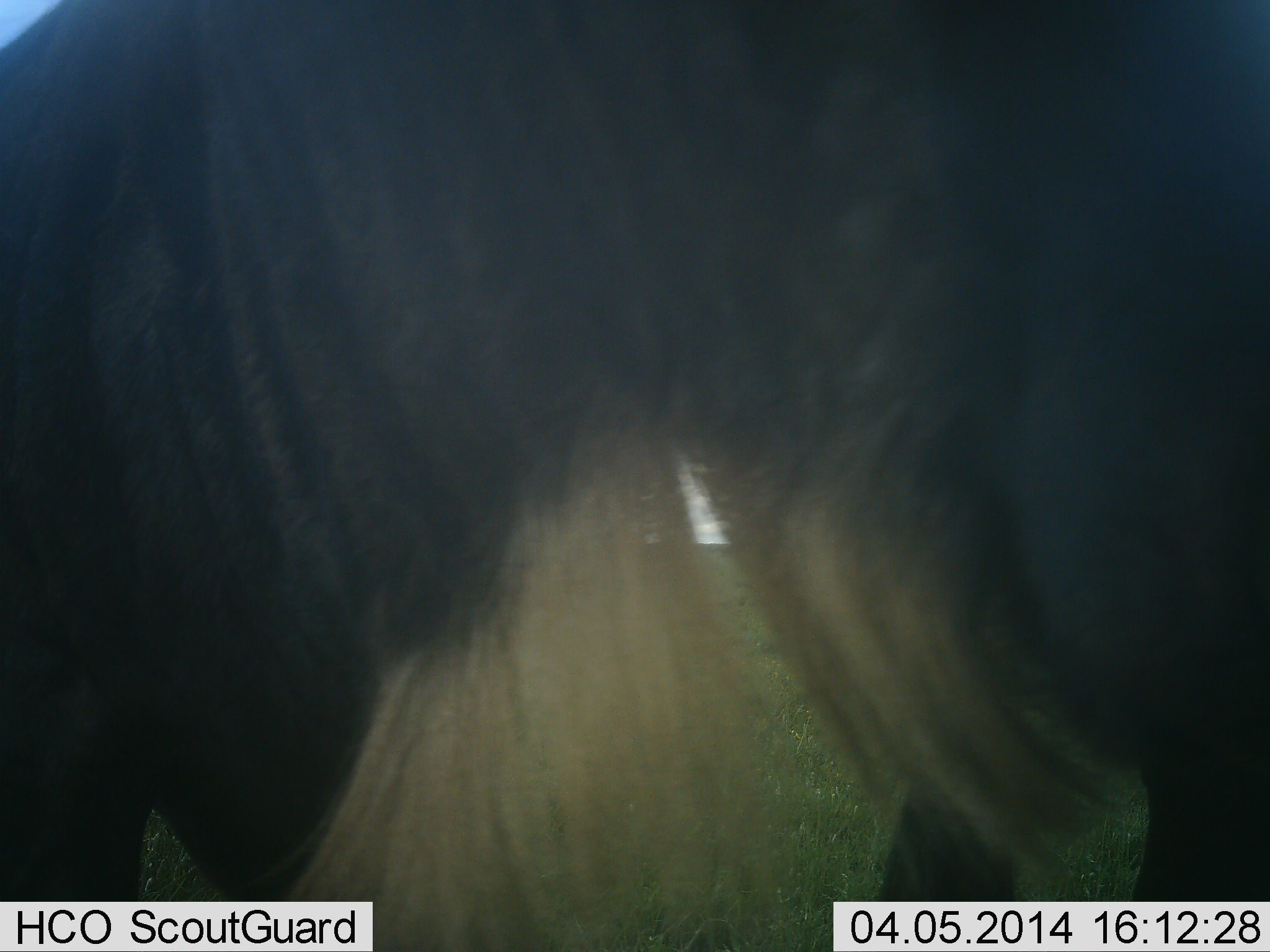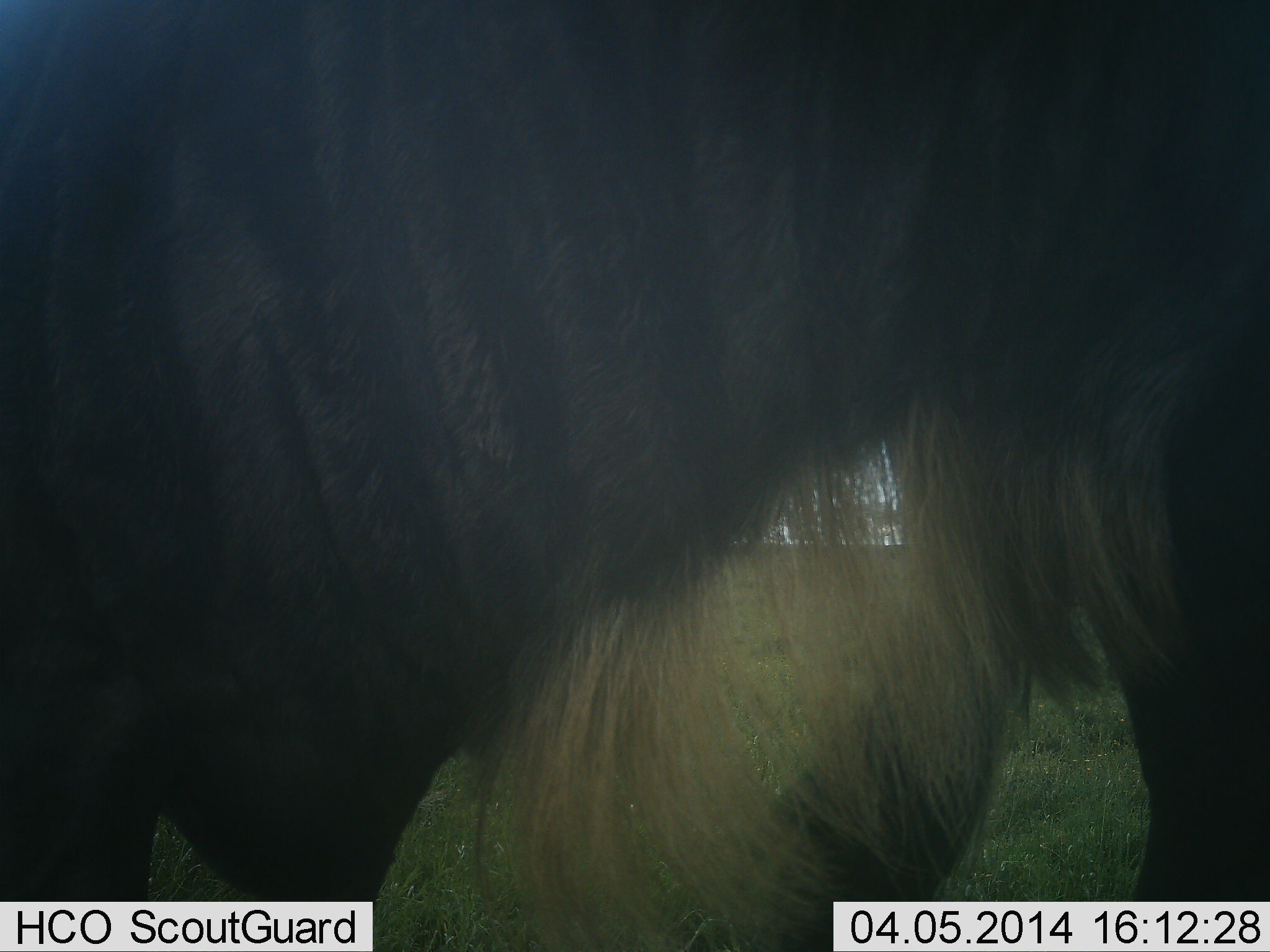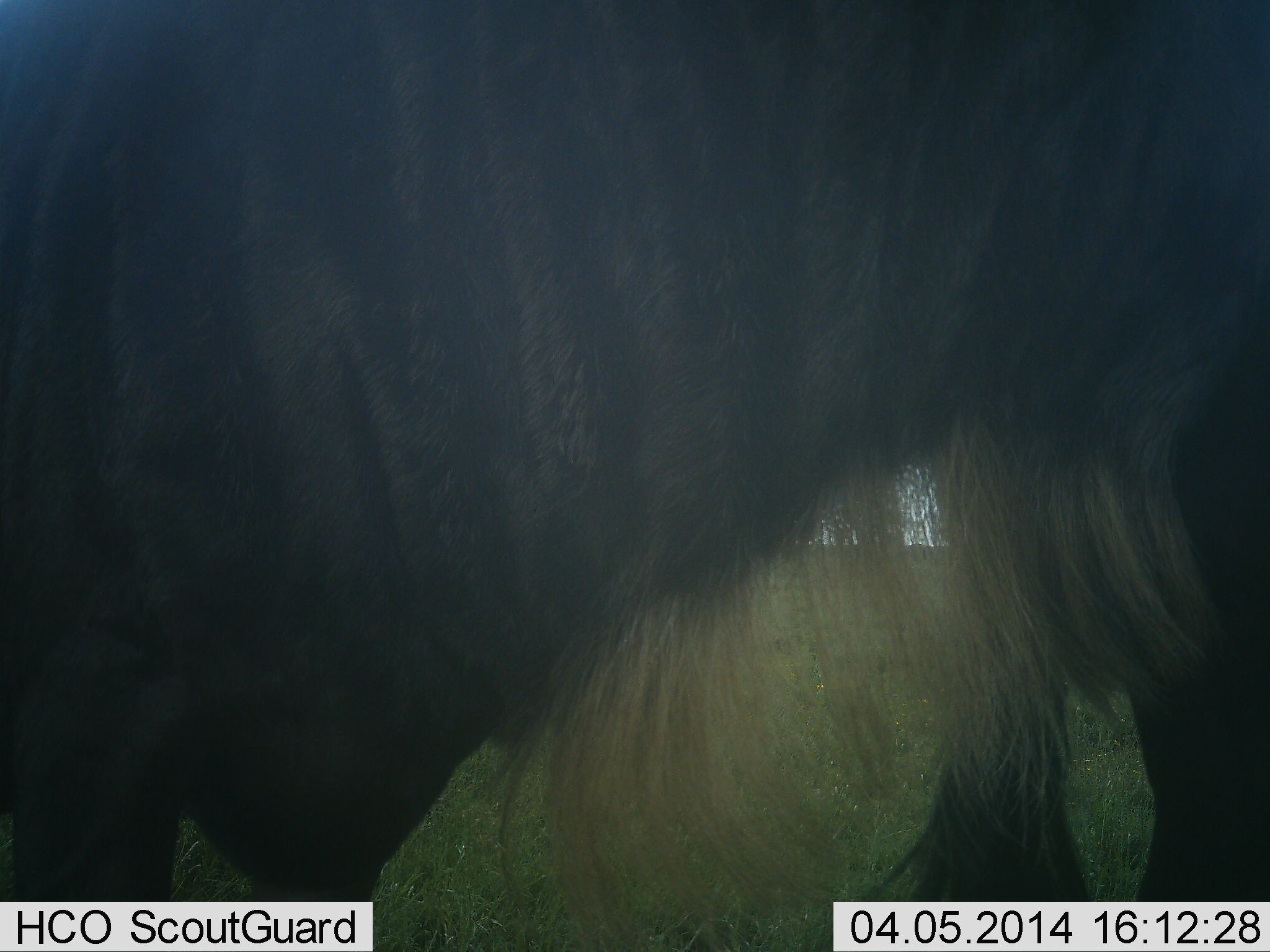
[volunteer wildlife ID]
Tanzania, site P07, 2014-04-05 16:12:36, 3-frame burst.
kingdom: Animalia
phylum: Chordata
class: Mammalia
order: Artiodactyla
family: Bovidae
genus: Connochaetes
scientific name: Connochaetes taurinus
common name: blue wildebeest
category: wildebeest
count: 1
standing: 69%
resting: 2%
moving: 30%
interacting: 6%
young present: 0%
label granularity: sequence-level